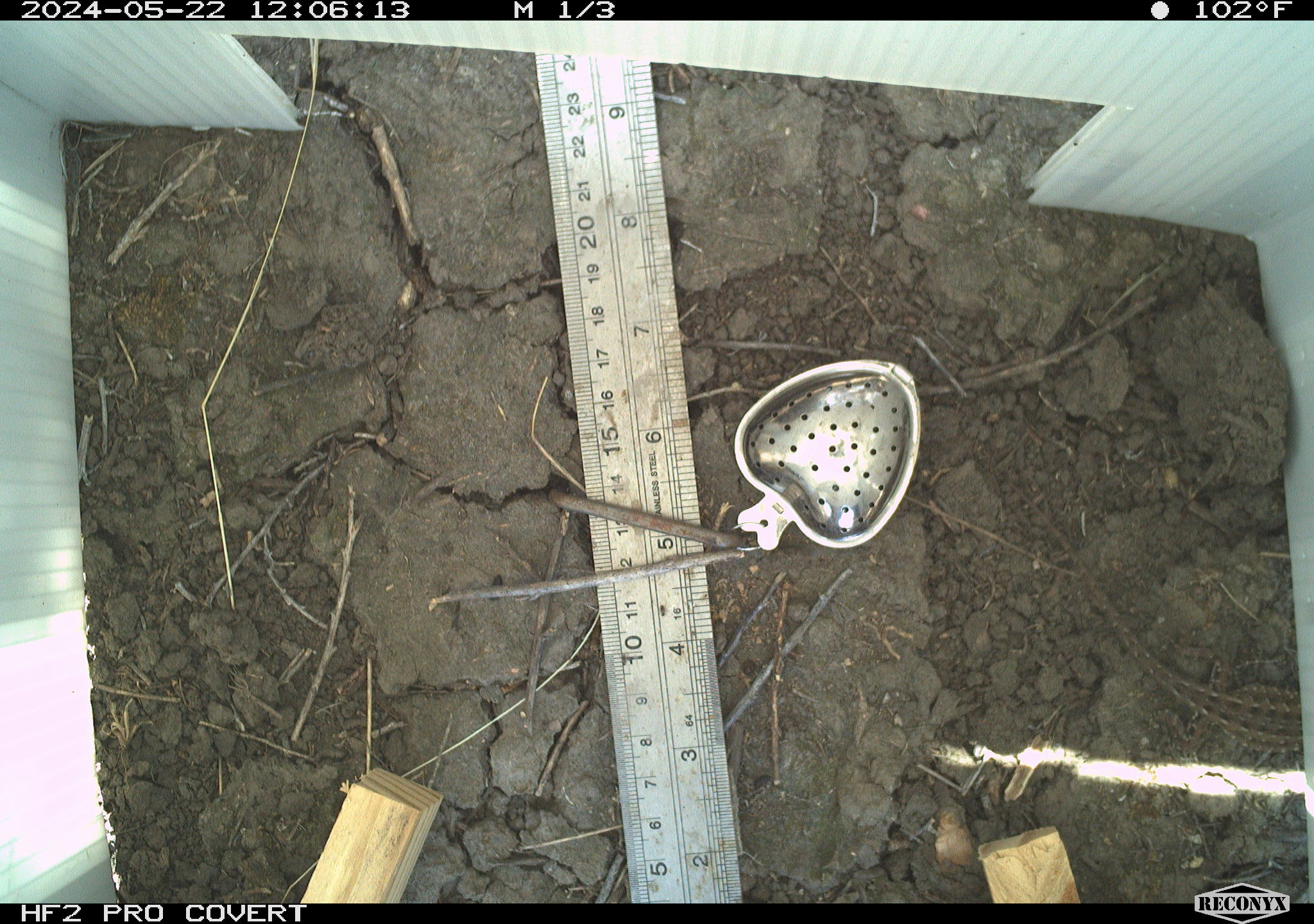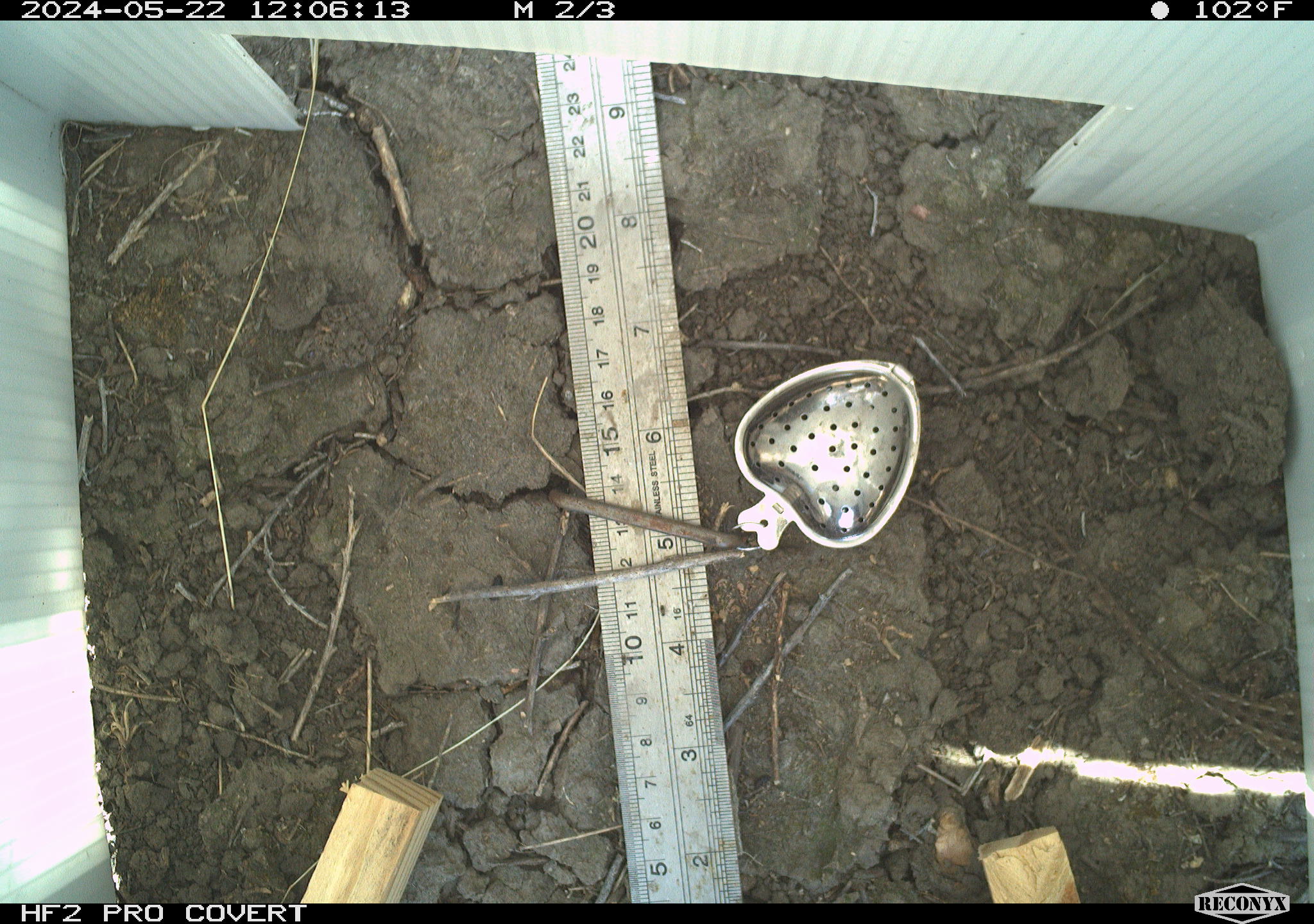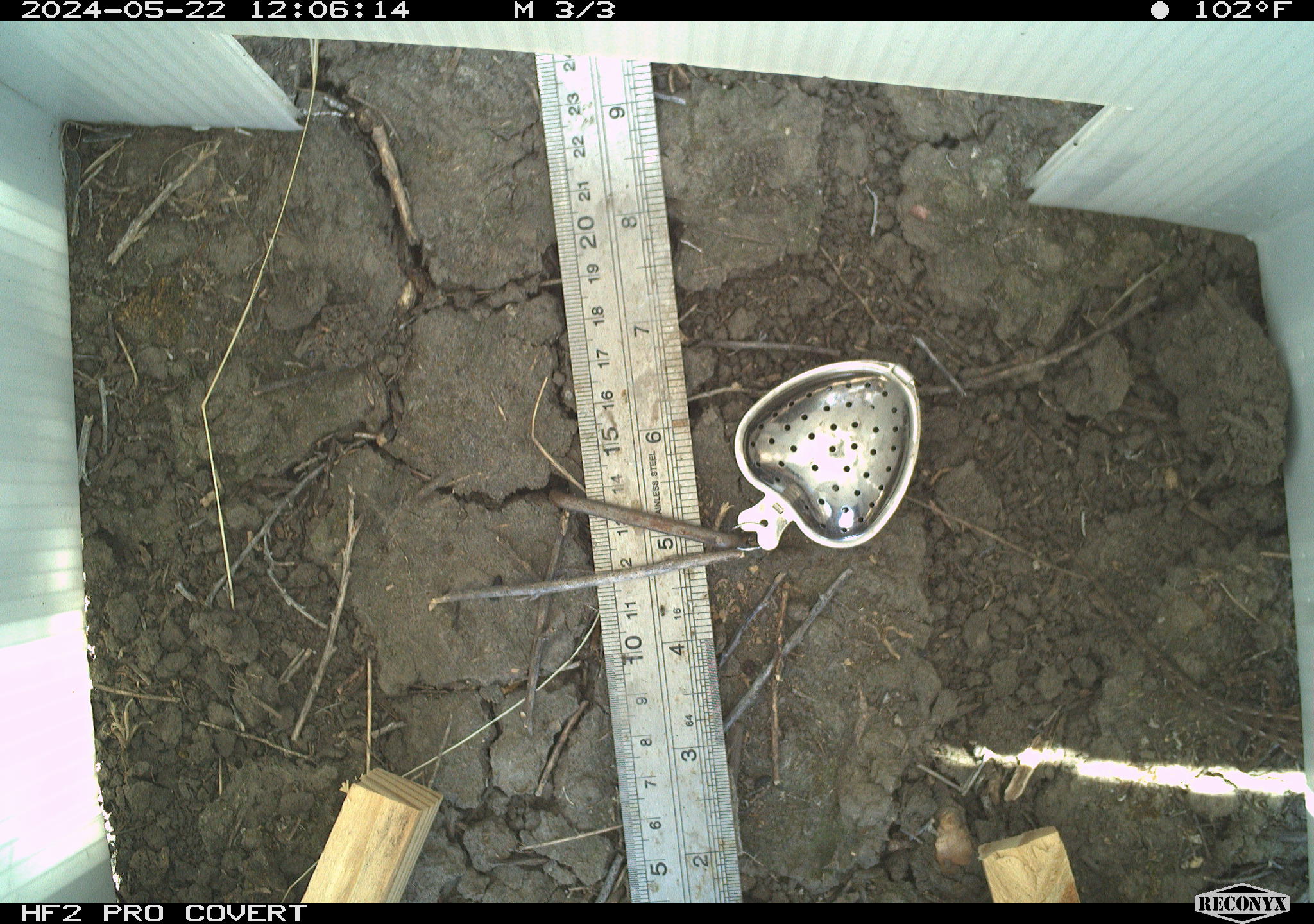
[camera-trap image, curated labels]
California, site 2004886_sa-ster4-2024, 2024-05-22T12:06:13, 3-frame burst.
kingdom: Animalia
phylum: Chordata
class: Reptilia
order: Squamata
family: Phrynosomatidae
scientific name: Phrynosomatidae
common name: phrynosomatid lizards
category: phrynosomatidae family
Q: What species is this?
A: Phrynosomatidae family (phrynosomatid lizards) (Phrynosomatidae).